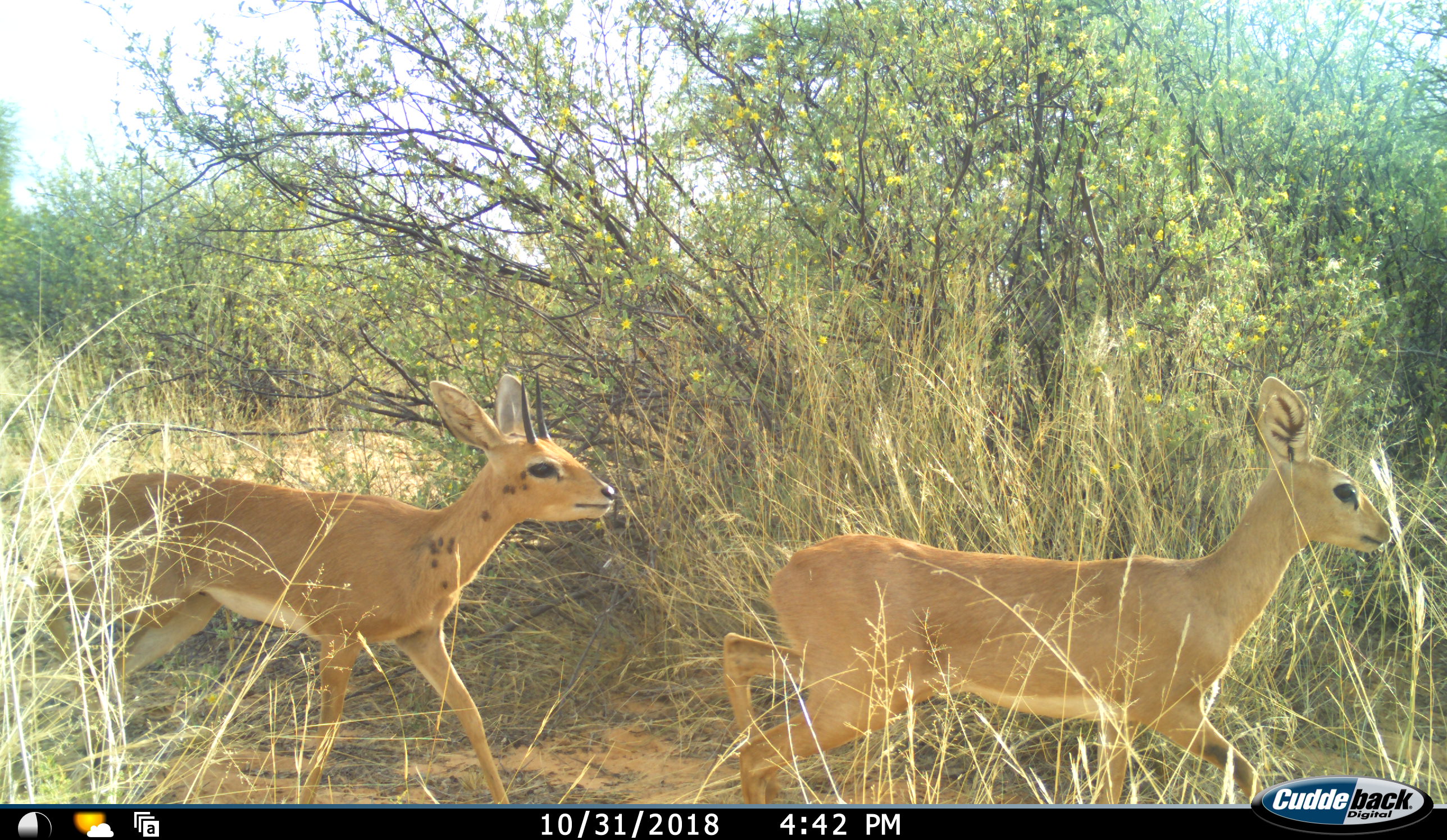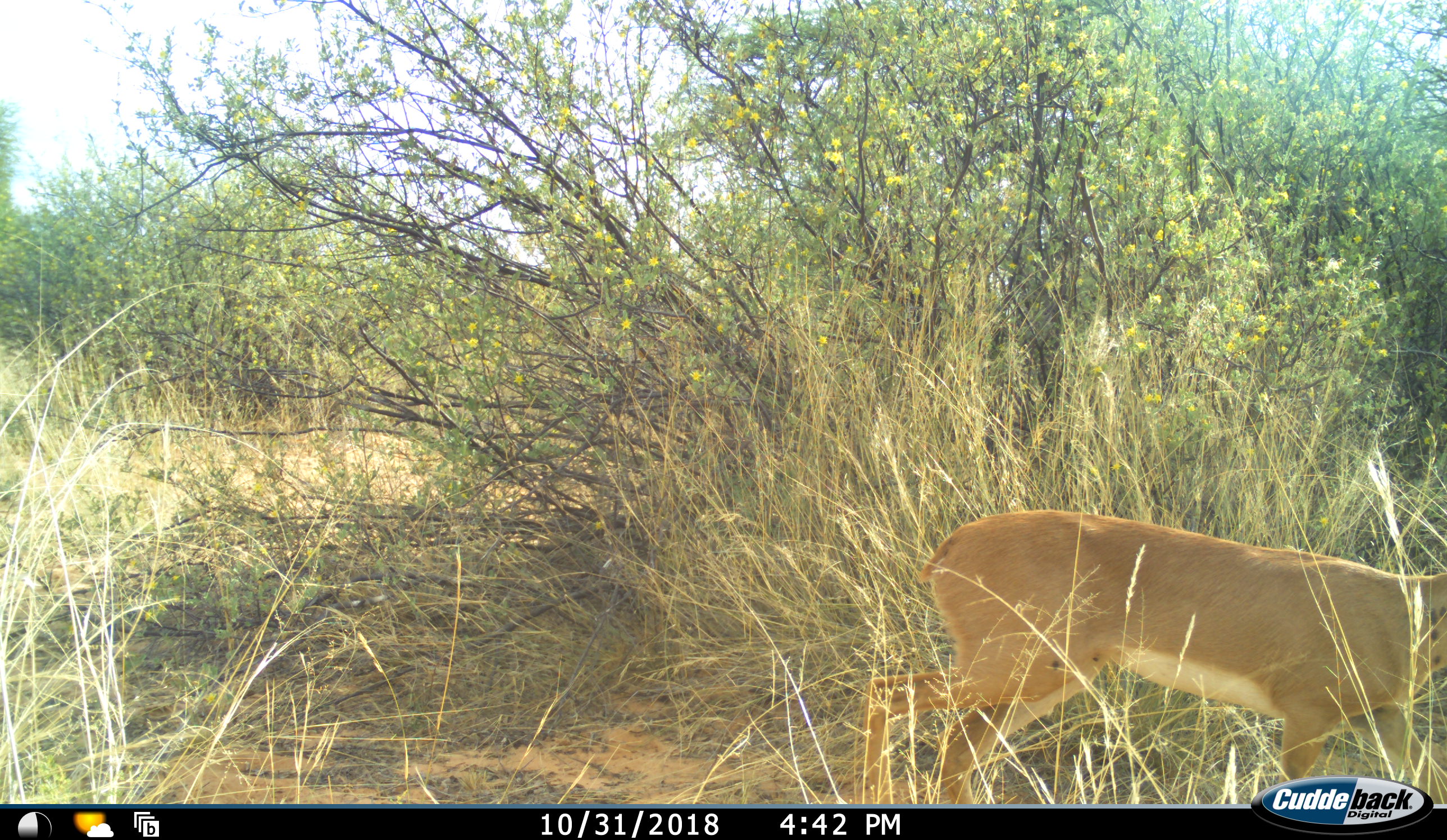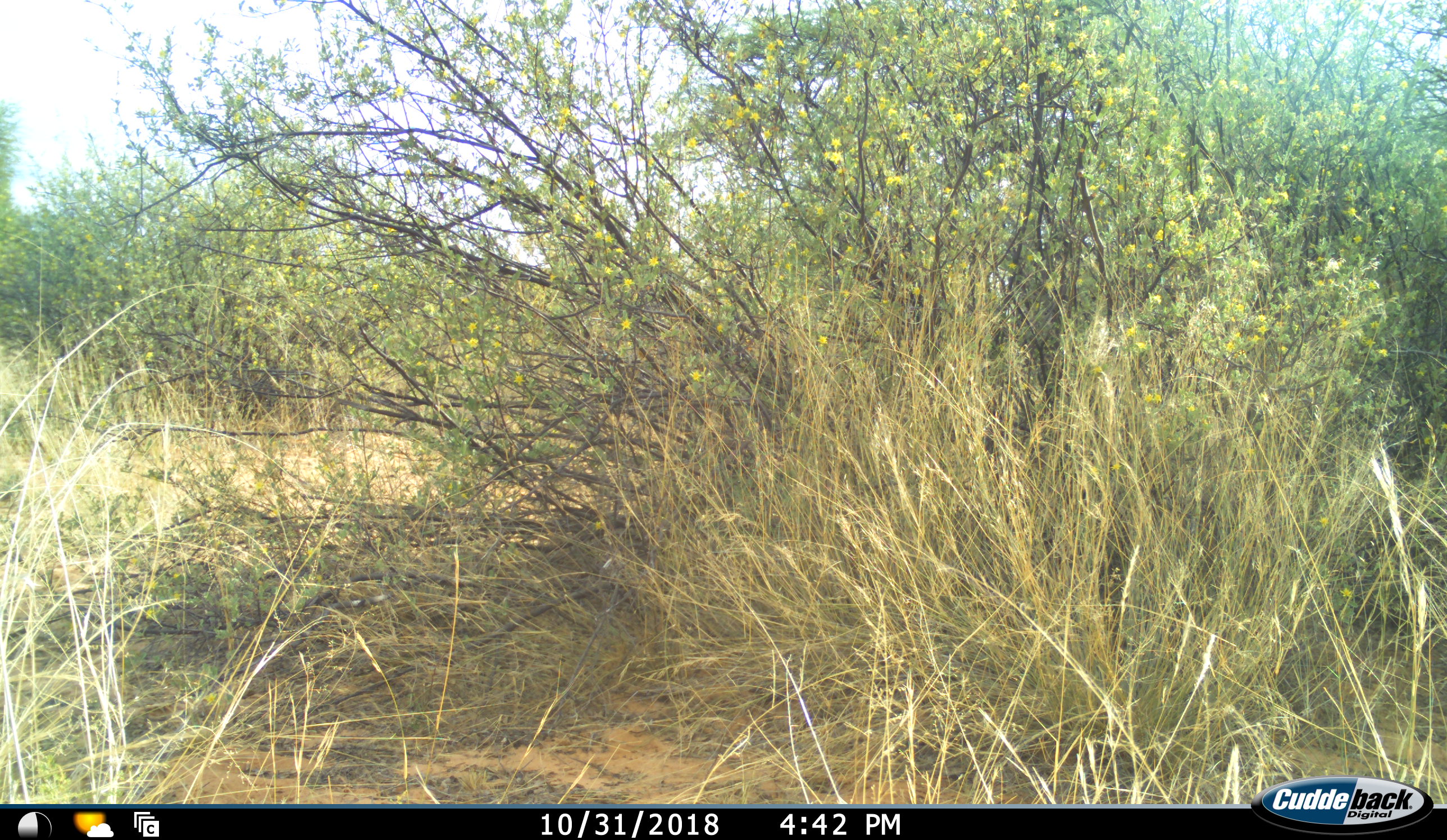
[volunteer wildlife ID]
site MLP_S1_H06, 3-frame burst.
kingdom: Animalia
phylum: Chordata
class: Mammalia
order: Artiodactyla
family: Bovidae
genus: Raphicerus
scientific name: Raphicerus campestris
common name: steenbok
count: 2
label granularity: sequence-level